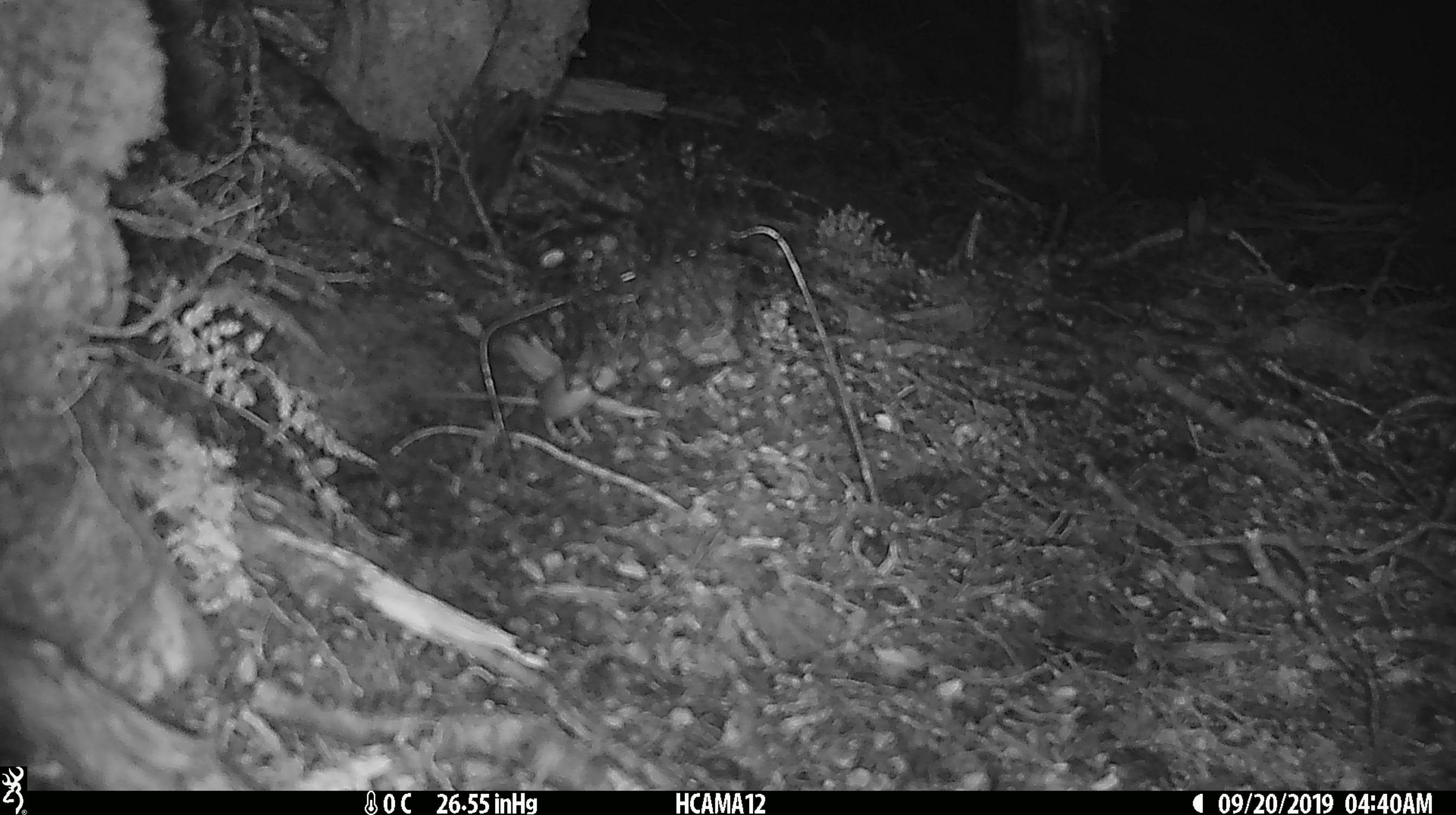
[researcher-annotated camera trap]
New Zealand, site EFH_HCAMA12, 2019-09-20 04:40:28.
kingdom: Animalia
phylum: Chordata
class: Mammalia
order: Rodentia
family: Muridae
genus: Mus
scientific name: Mus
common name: mouse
Mouse (Mus).